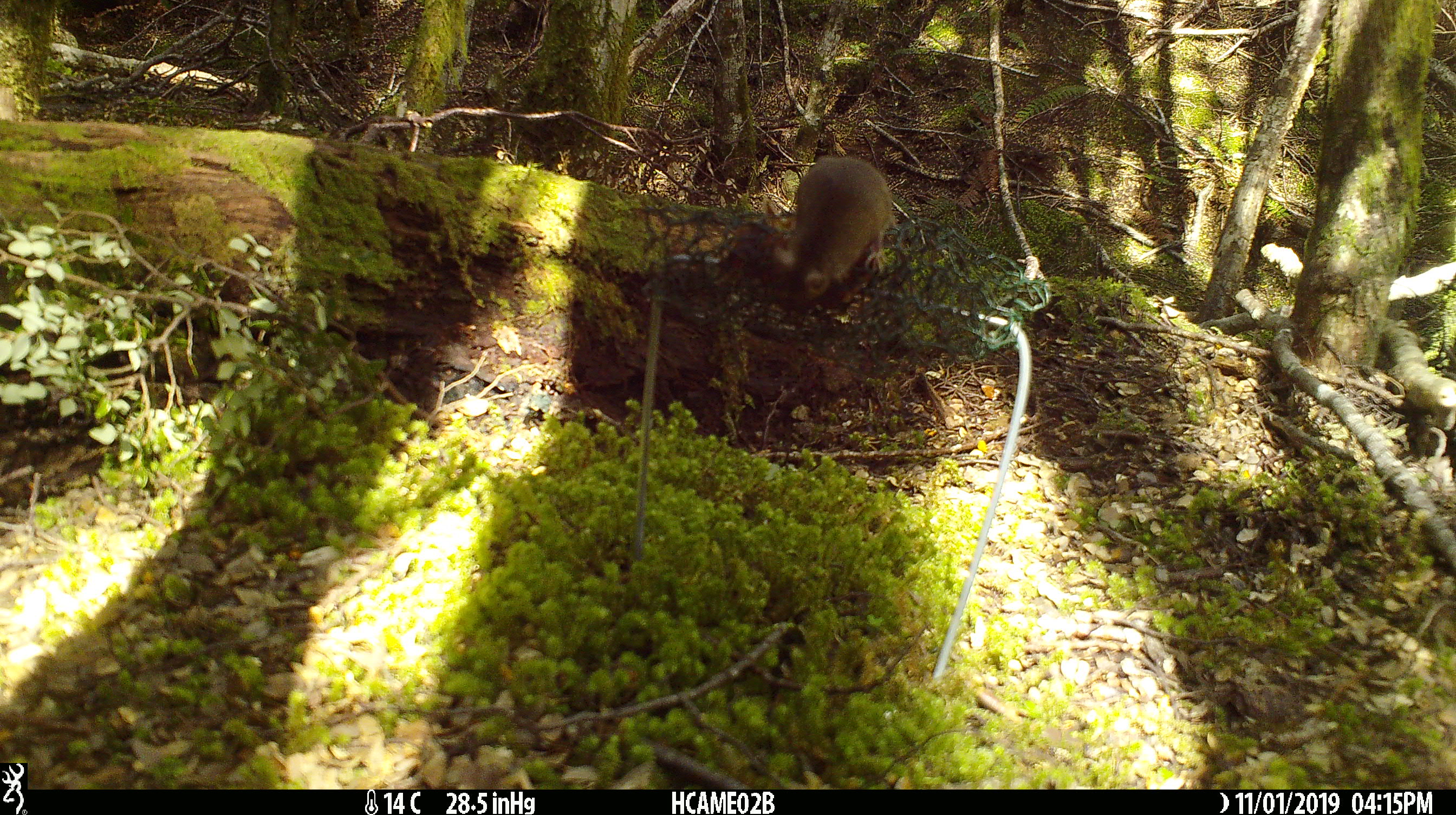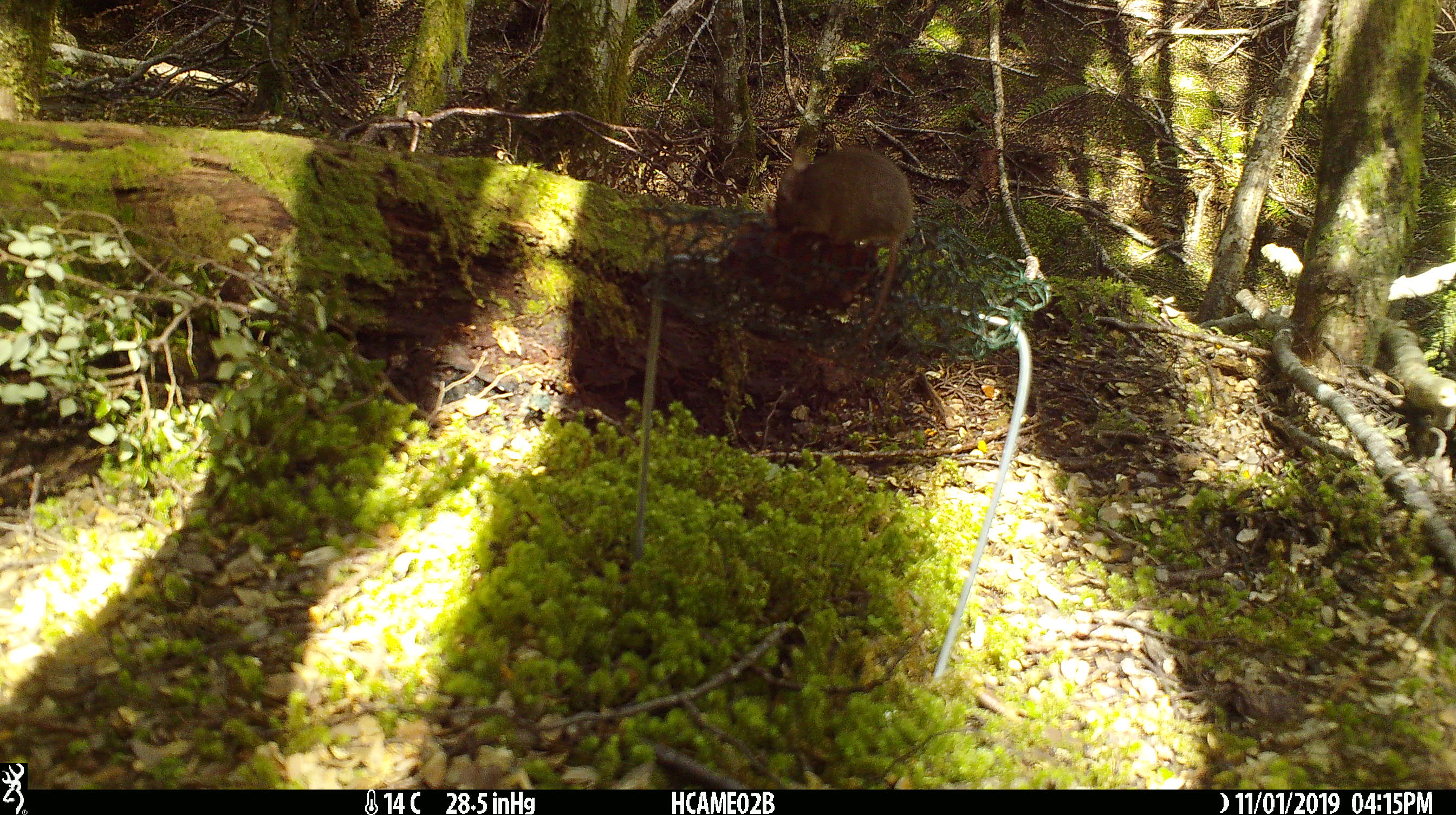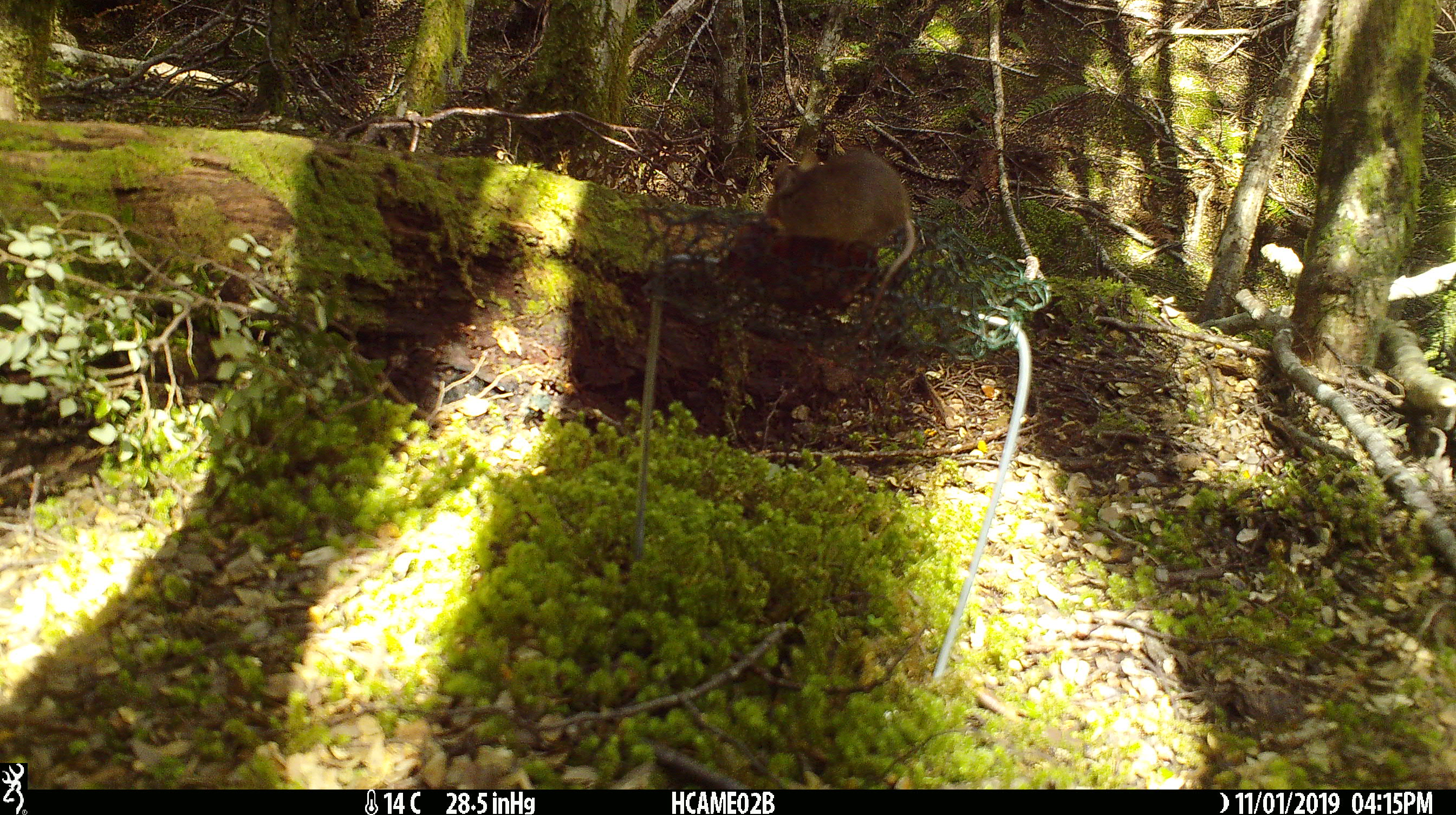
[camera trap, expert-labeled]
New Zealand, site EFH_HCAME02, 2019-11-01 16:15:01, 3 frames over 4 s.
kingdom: Animalia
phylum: Chordata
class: Mammalia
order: Rodentia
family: Muridae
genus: Mus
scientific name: Mus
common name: mouse